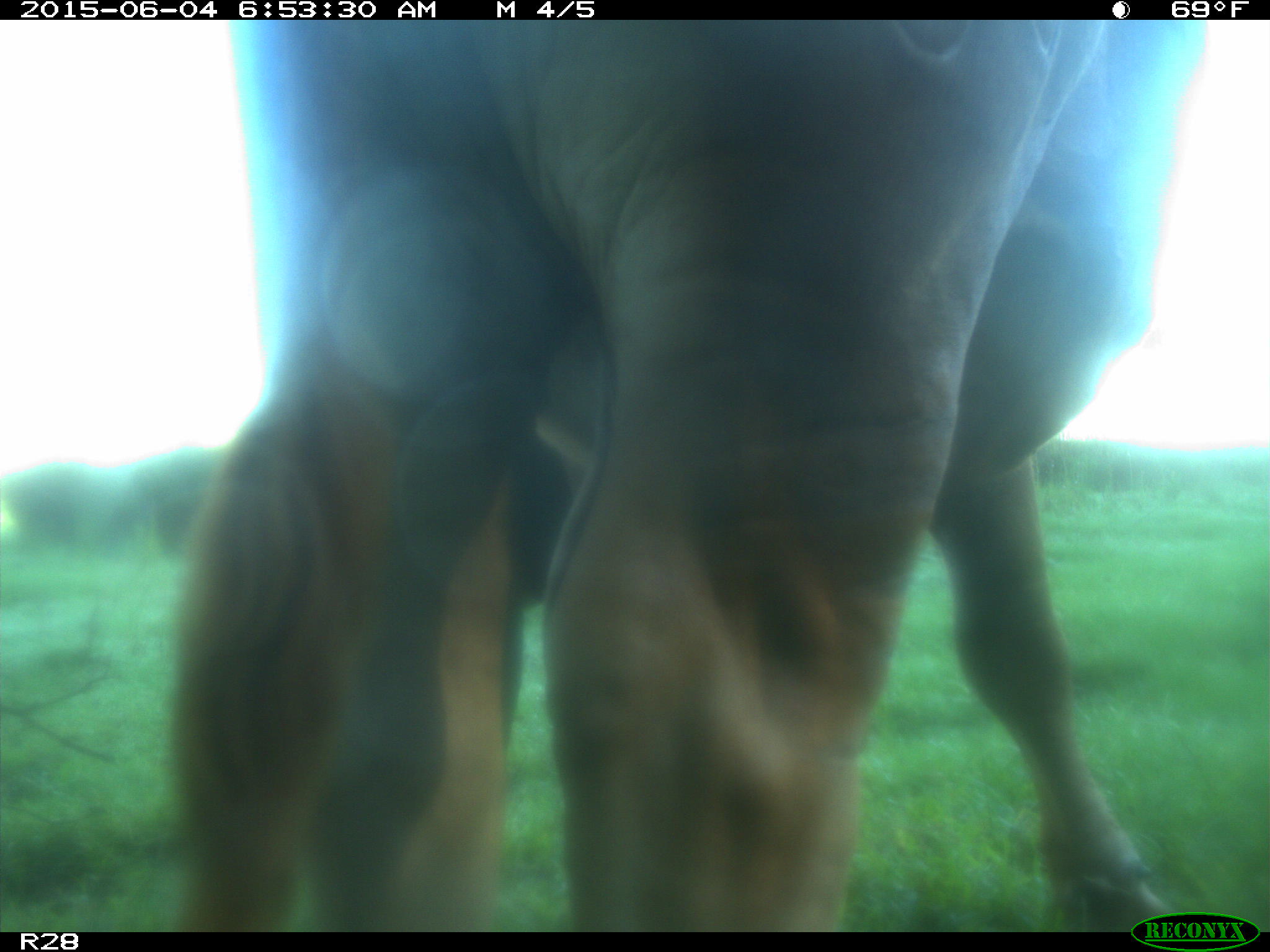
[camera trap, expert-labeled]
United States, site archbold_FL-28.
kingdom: Animalia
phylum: Chordata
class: Mammalia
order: Artiodactyla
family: Bovidae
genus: Bos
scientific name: Bos taurus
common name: domestic cow